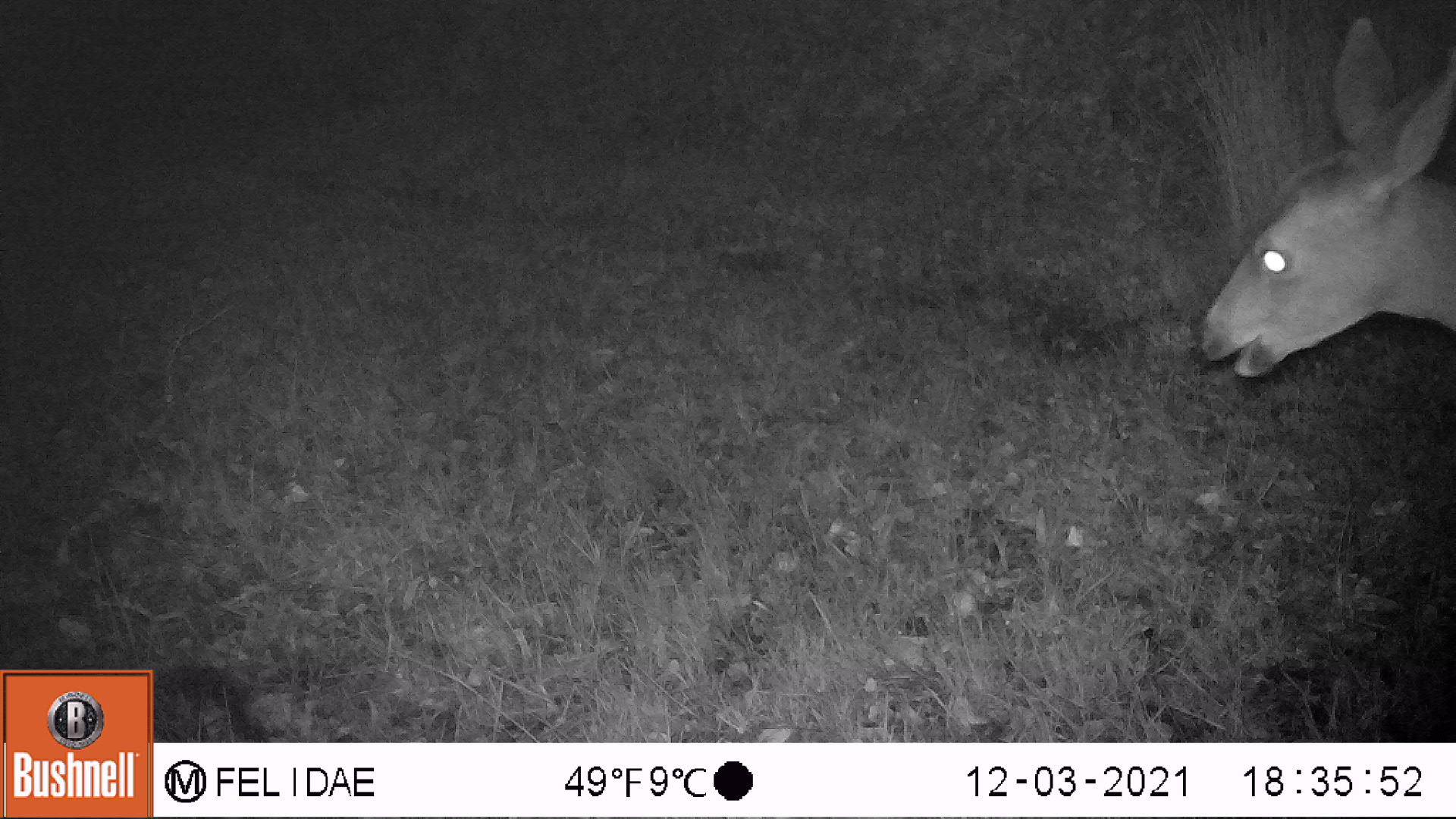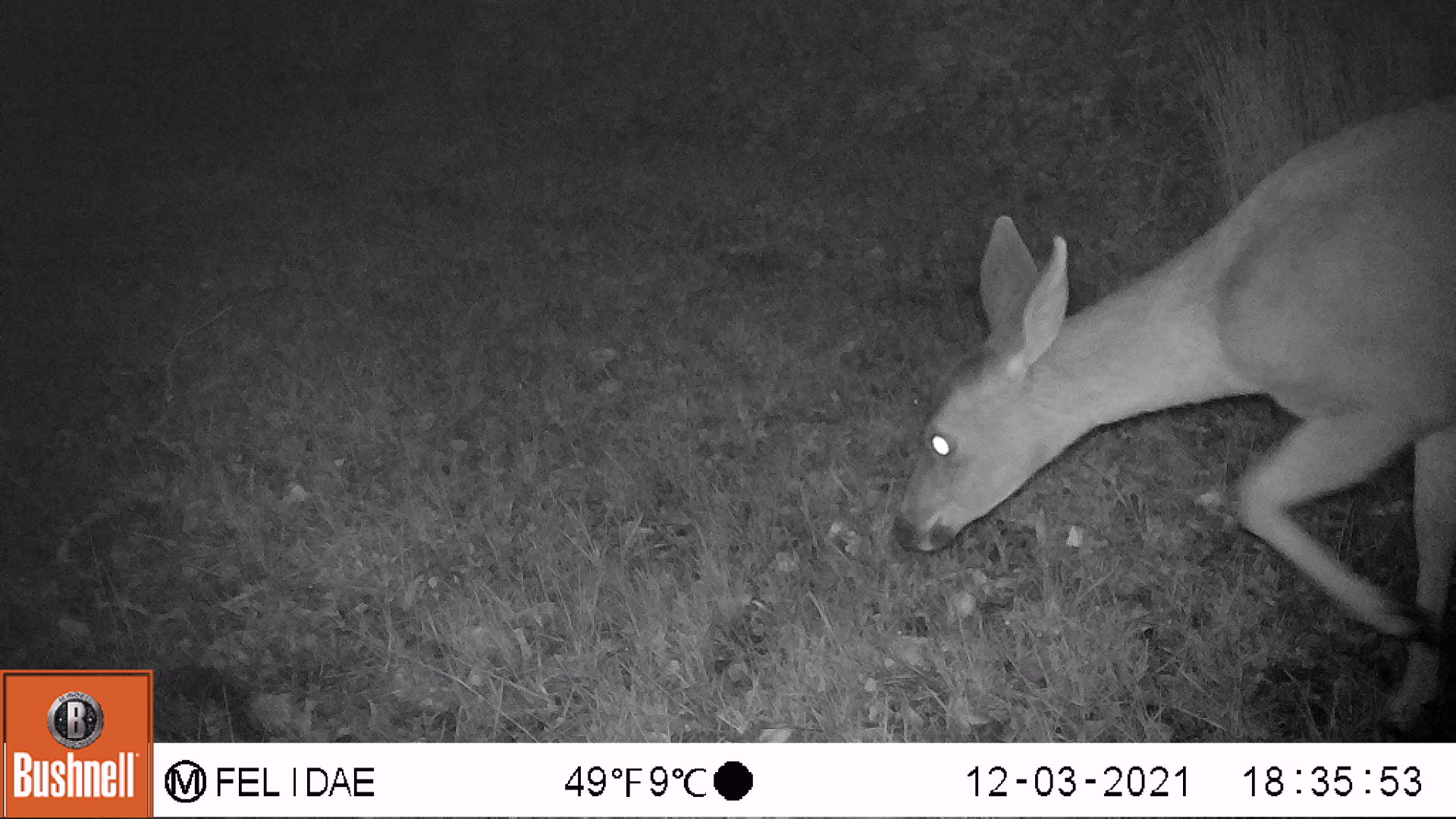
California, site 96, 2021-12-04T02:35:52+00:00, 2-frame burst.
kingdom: Animalia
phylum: Chordata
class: Mammalia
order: Artiodactyla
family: Cervidae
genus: Odocoileus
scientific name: Odocoileus hemionus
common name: mule deer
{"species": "mule deer (Odocoileus hemionus)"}